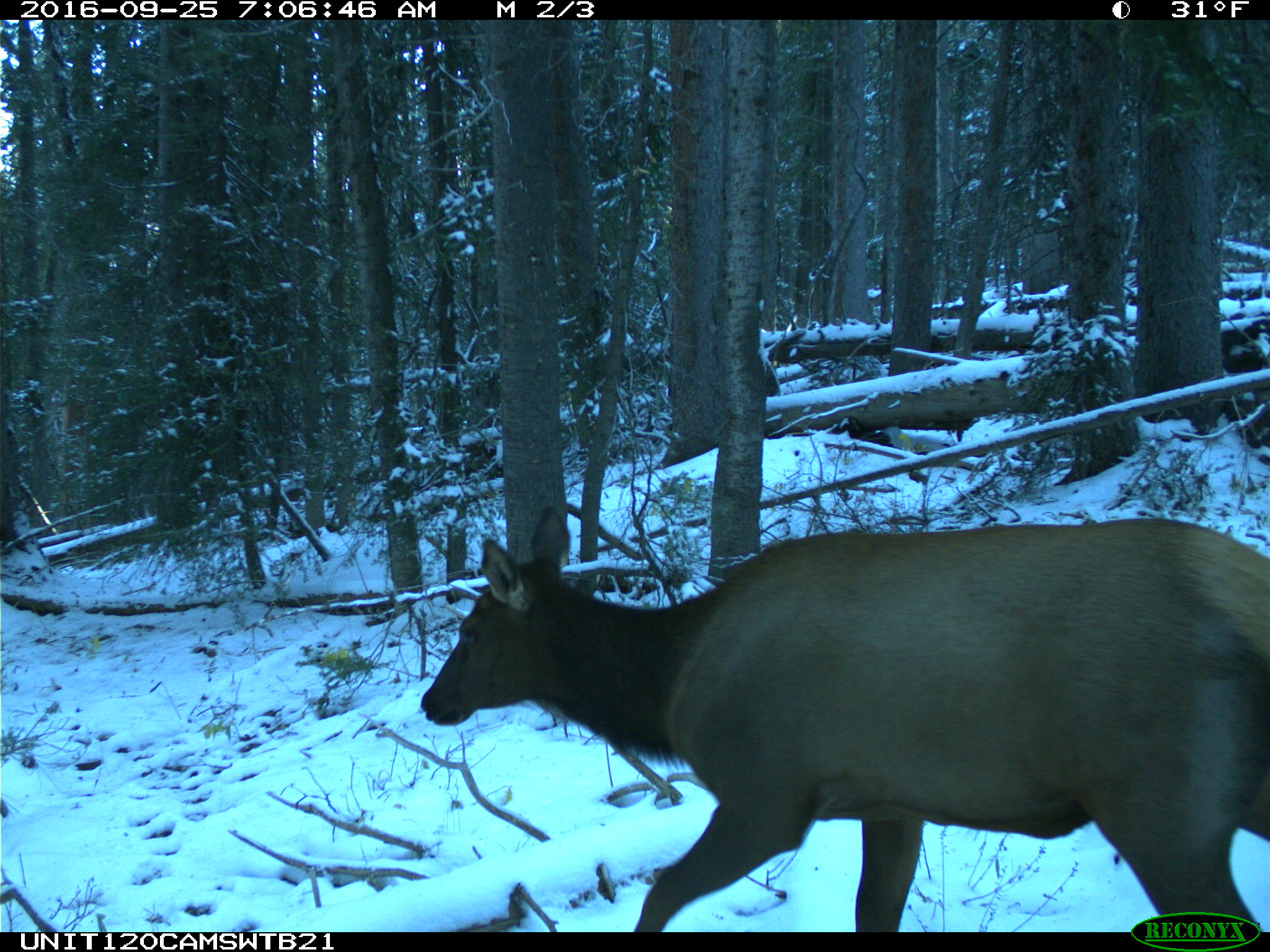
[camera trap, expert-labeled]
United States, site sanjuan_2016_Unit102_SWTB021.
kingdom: Animalia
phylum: Chordata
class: Mammalia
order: Artiodactyla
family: Cervidae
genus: Cervus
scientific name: Cervus elaphus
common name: red deer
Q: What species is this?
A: Cervus elaphus (red deer).